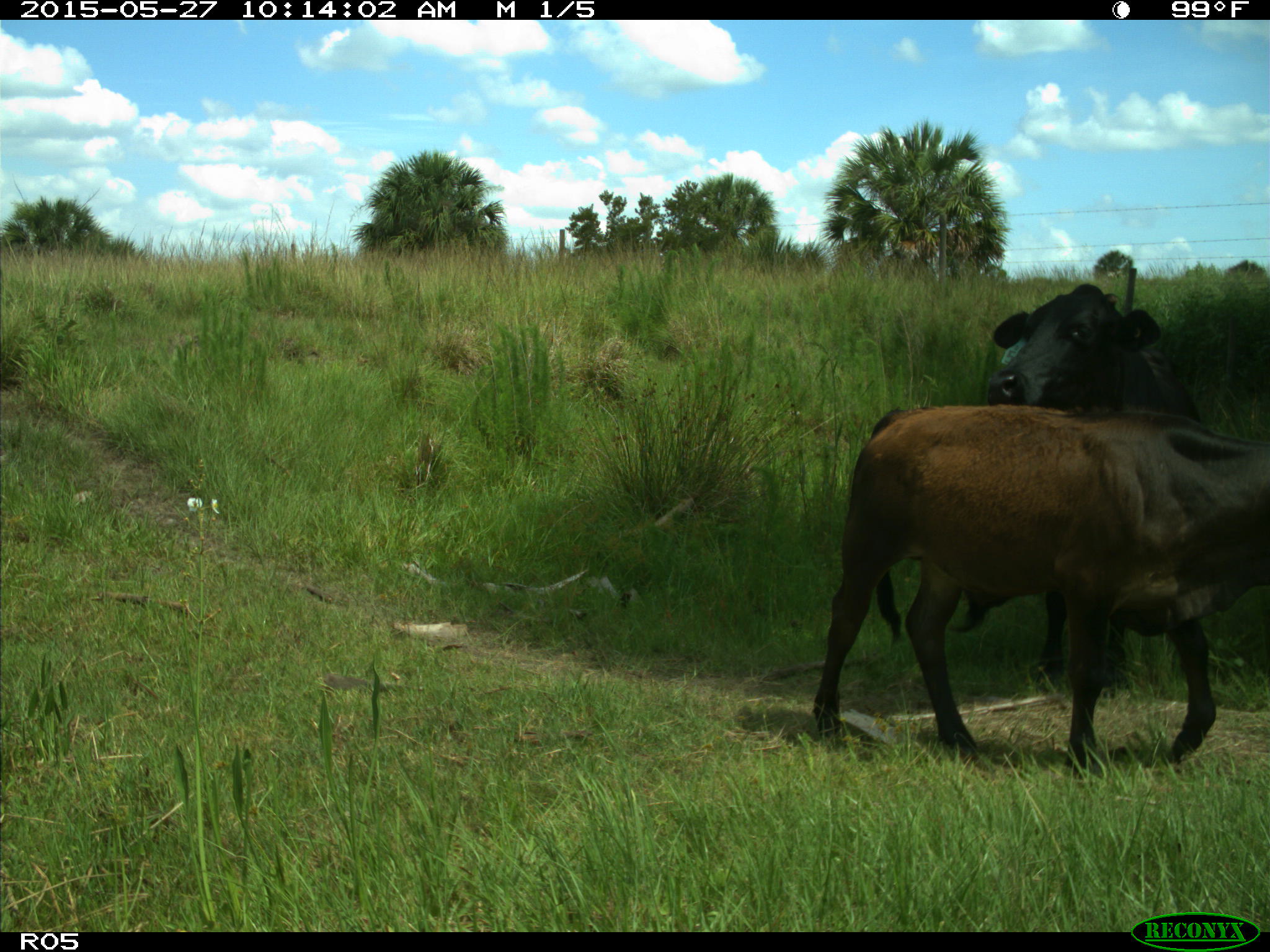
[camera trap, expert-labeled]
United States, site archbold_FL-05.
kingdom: Animalia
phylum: Chordata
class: Mammalia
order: Artiodactyla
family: Bovidae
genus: Bos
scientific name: Bos taurus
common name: domestic cow